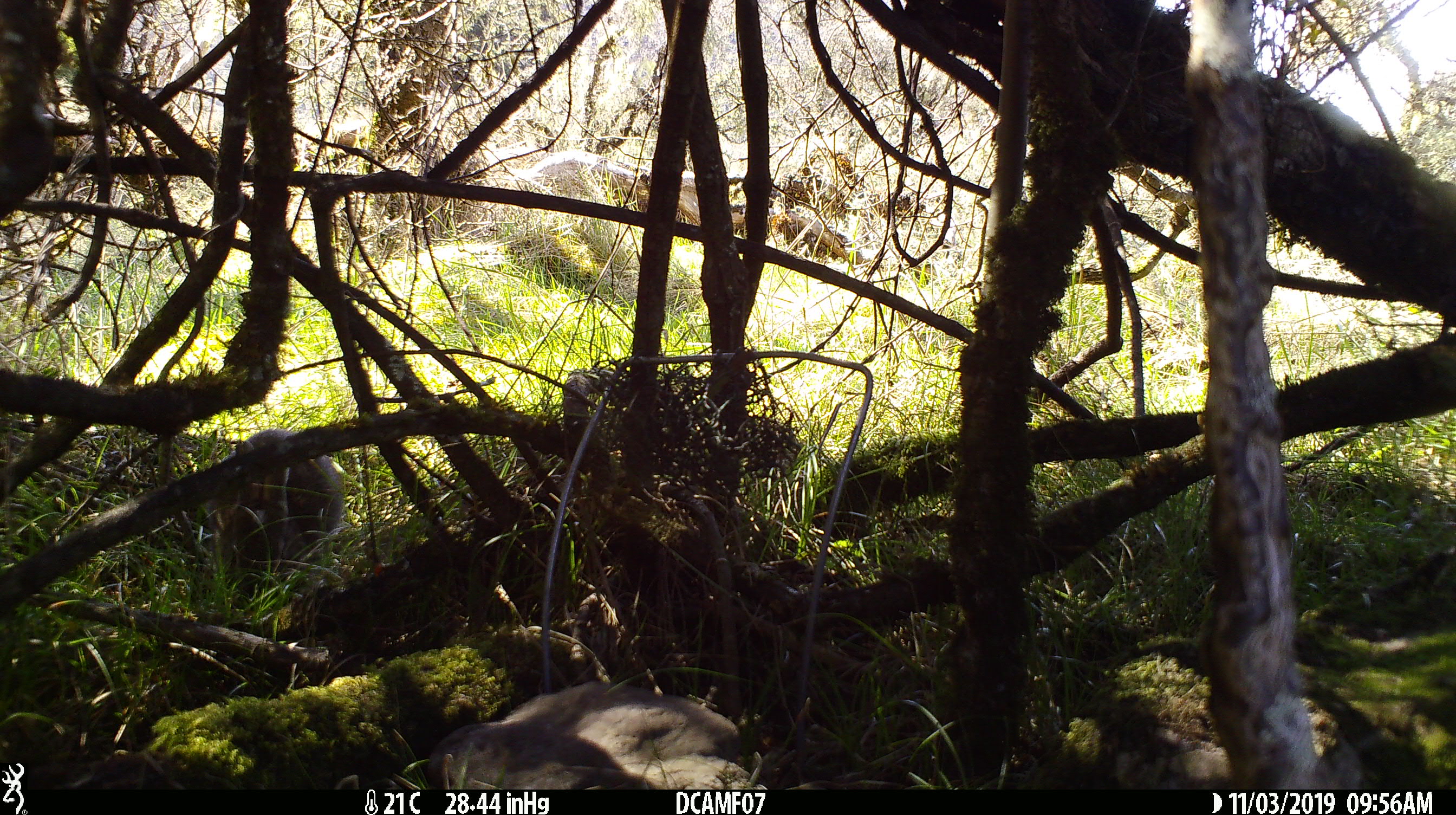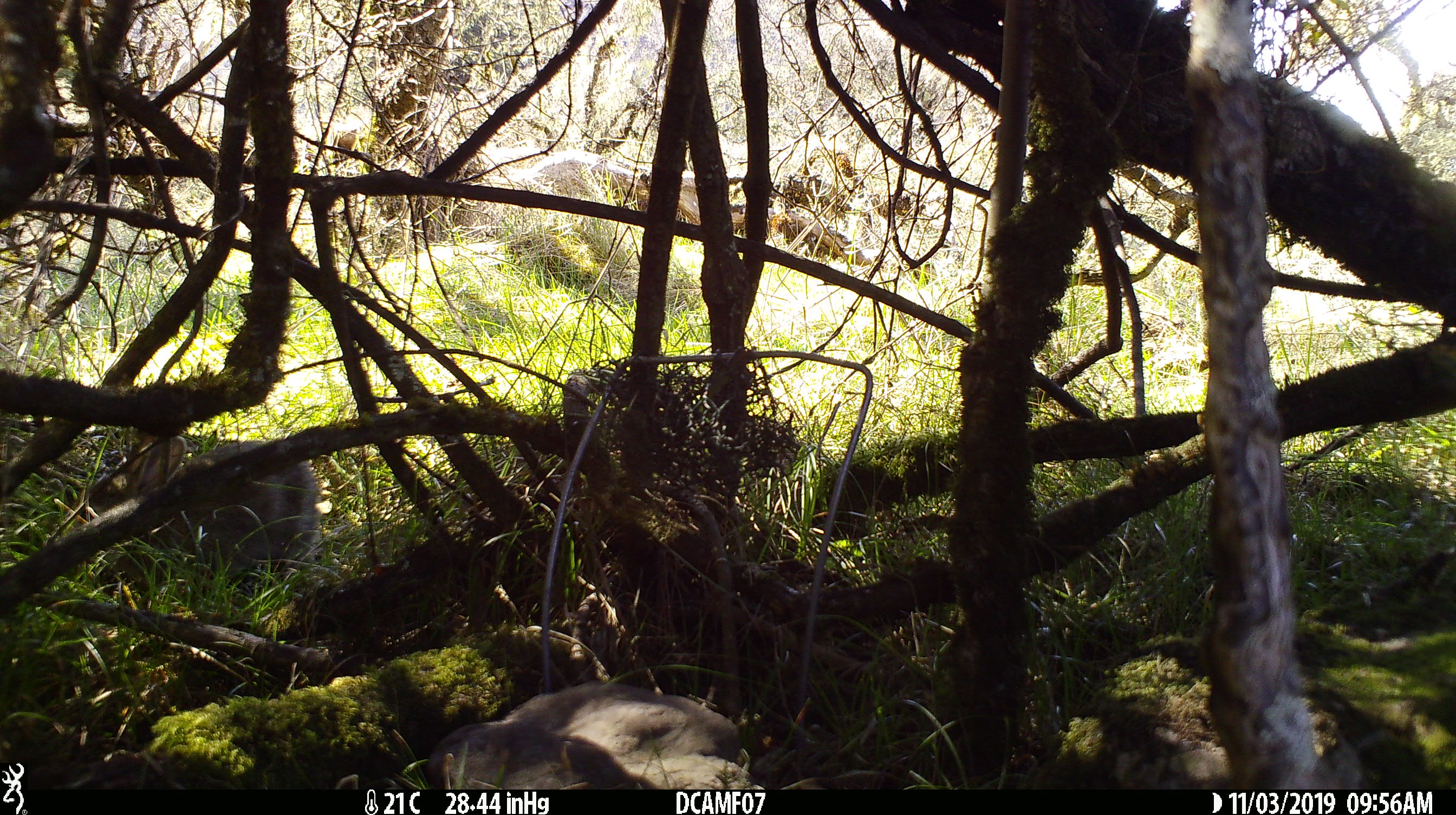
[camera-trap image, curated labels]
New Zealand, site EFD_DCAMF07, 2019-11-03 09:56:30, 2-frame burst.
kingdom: Animalia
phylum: Chordata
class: Mammalia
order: Lagomorpha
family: Leporidae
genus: Oryctolagus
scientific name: Oryctolagus cuniculus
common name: european rabbit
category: rabbit